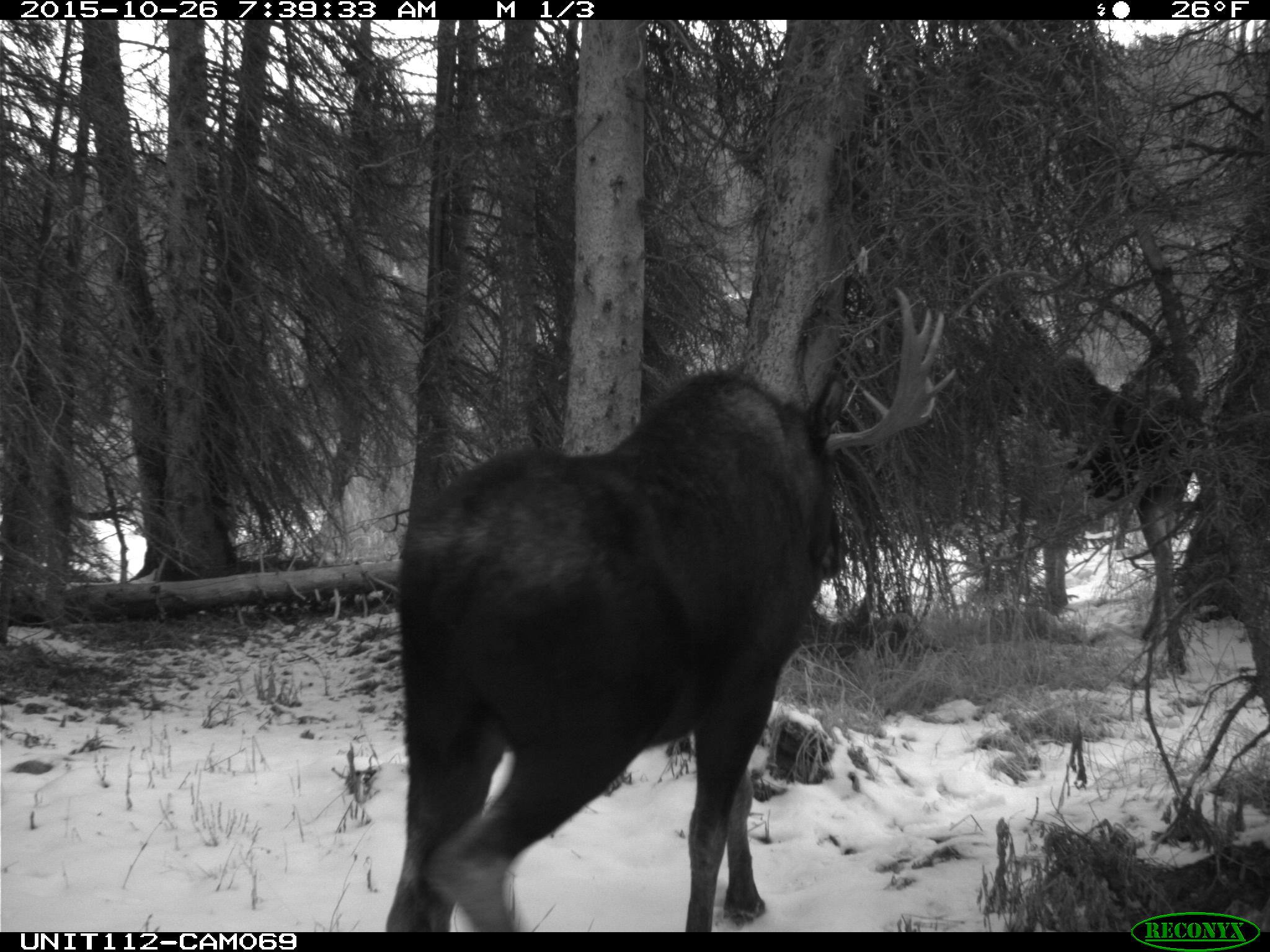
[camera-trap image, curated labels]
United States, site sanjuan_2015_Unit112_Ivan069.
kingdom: Animalia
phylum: Chordata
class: Mammalia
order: Artiodactyla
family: Cervidae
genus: Alces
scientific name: Alces alces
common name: moose